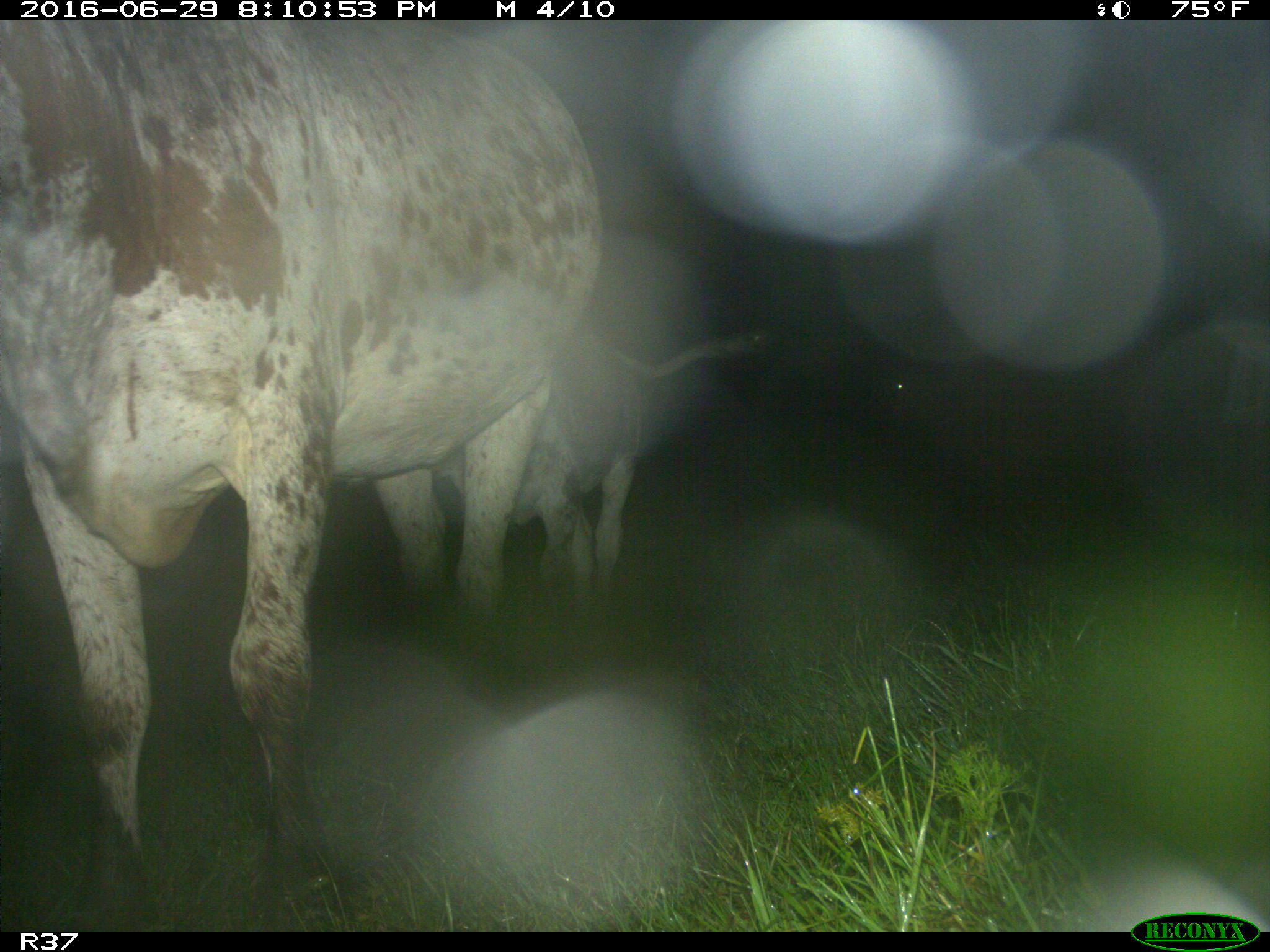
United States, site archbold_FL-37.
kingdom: Animalia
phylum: Chordata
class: Mammalia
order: Artiodactyla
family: Bovidae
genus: Bos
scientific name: Bos taurus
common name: domestic cow